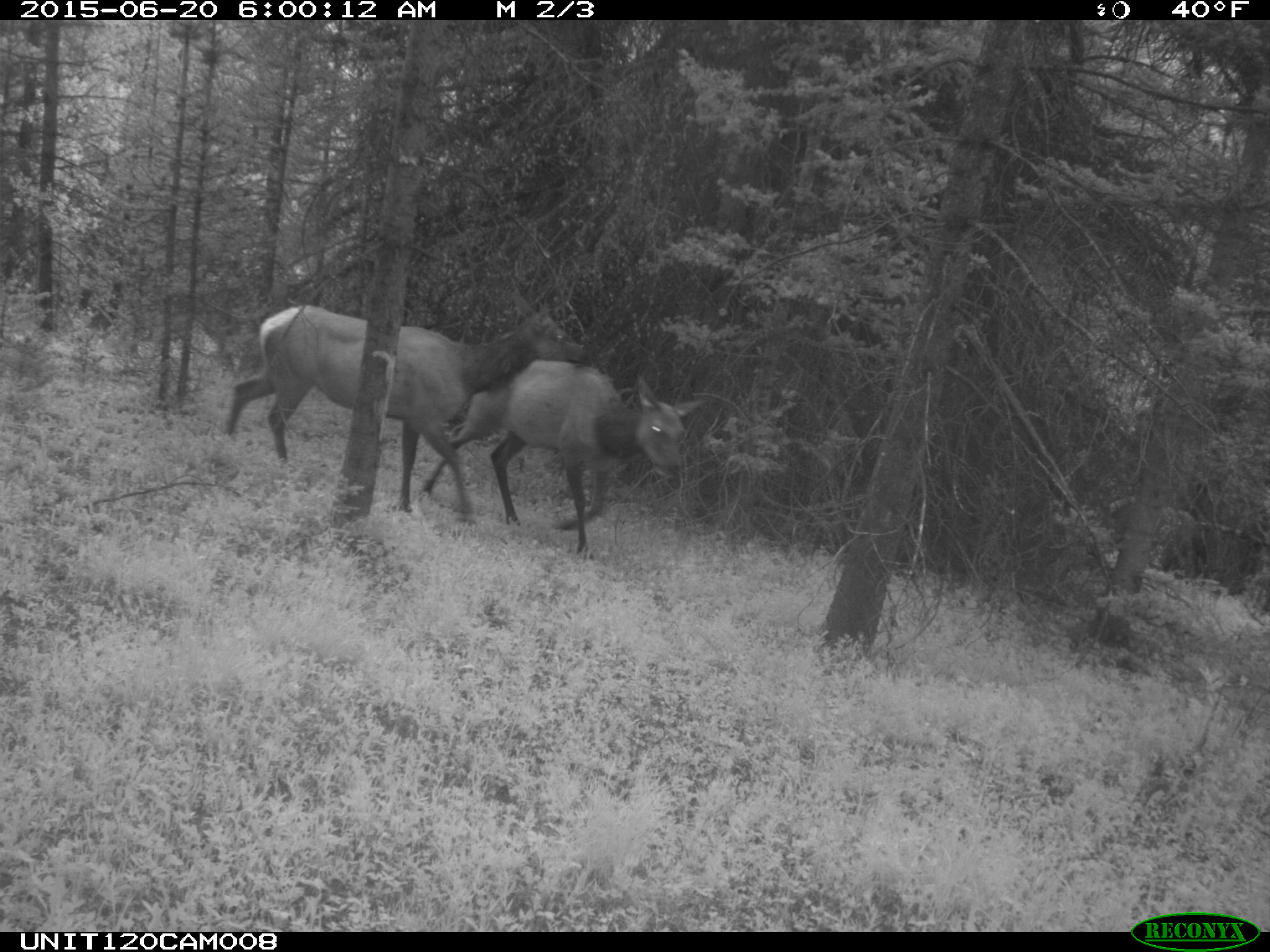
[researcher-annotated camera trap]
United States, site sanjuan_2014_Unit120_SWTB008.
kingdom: Animalia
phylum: Chordata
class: Mammalia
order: Artiodactyla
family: Cervidae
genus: Cervus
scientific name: Cervus elaphus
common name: red deer